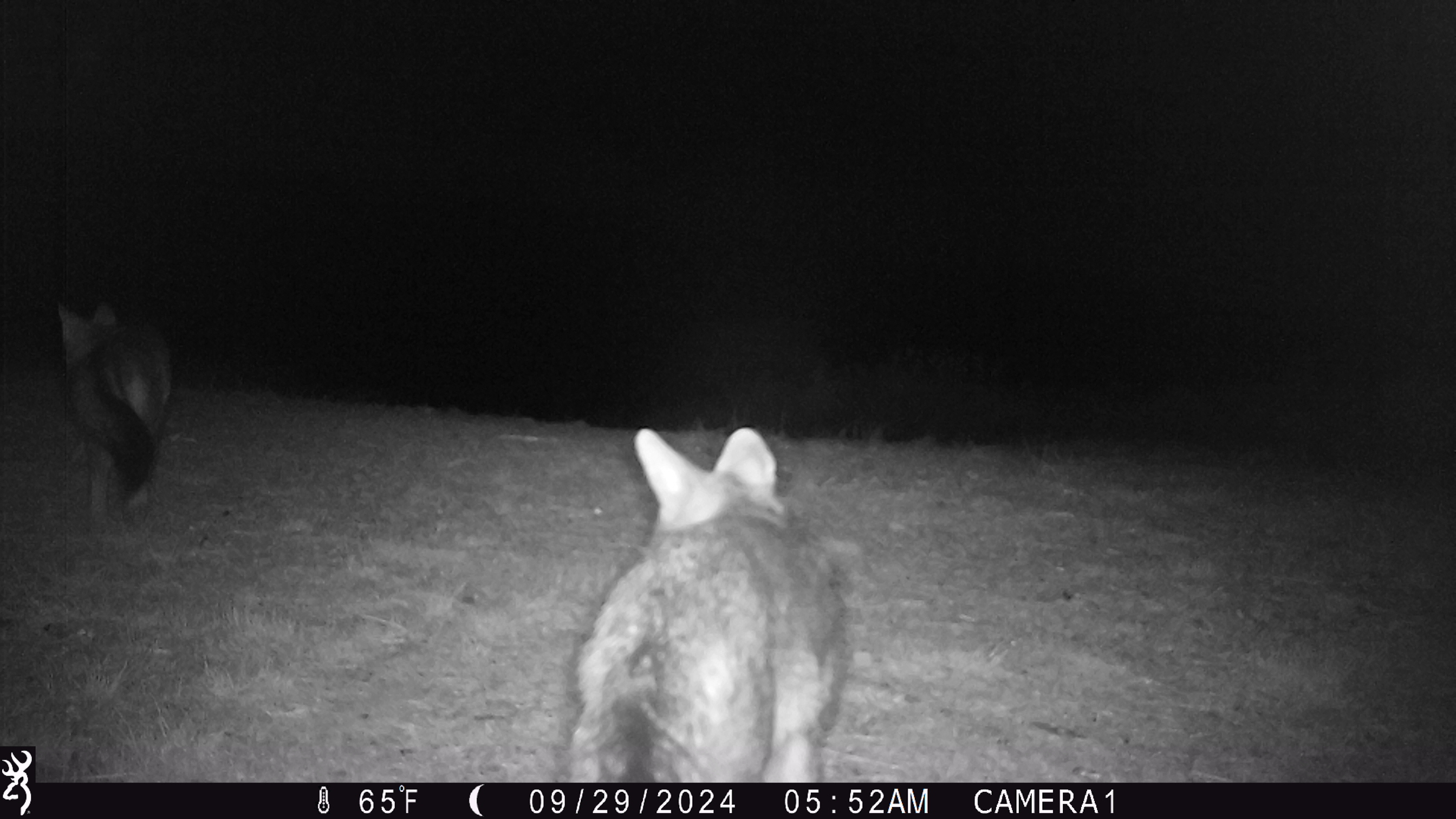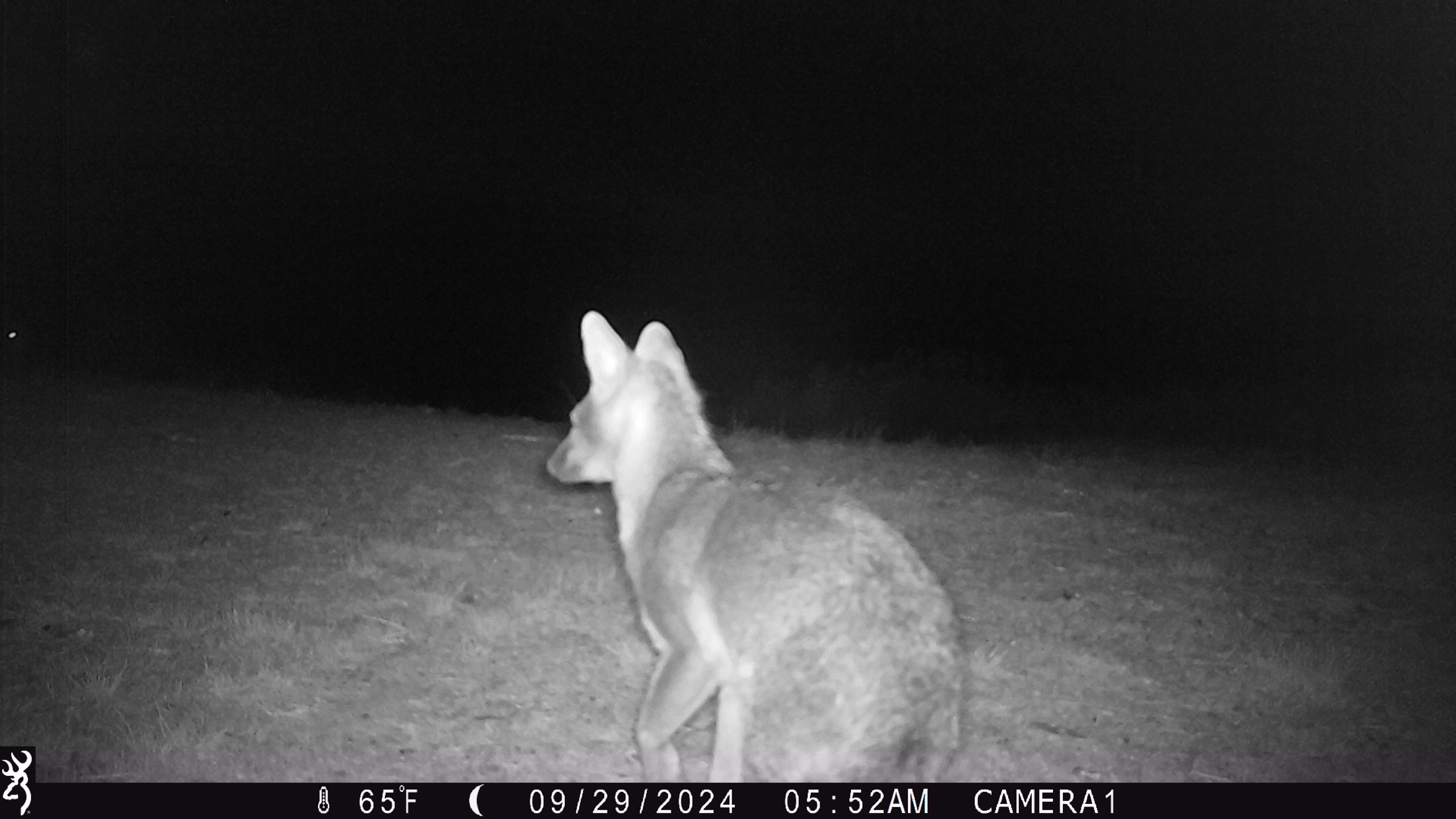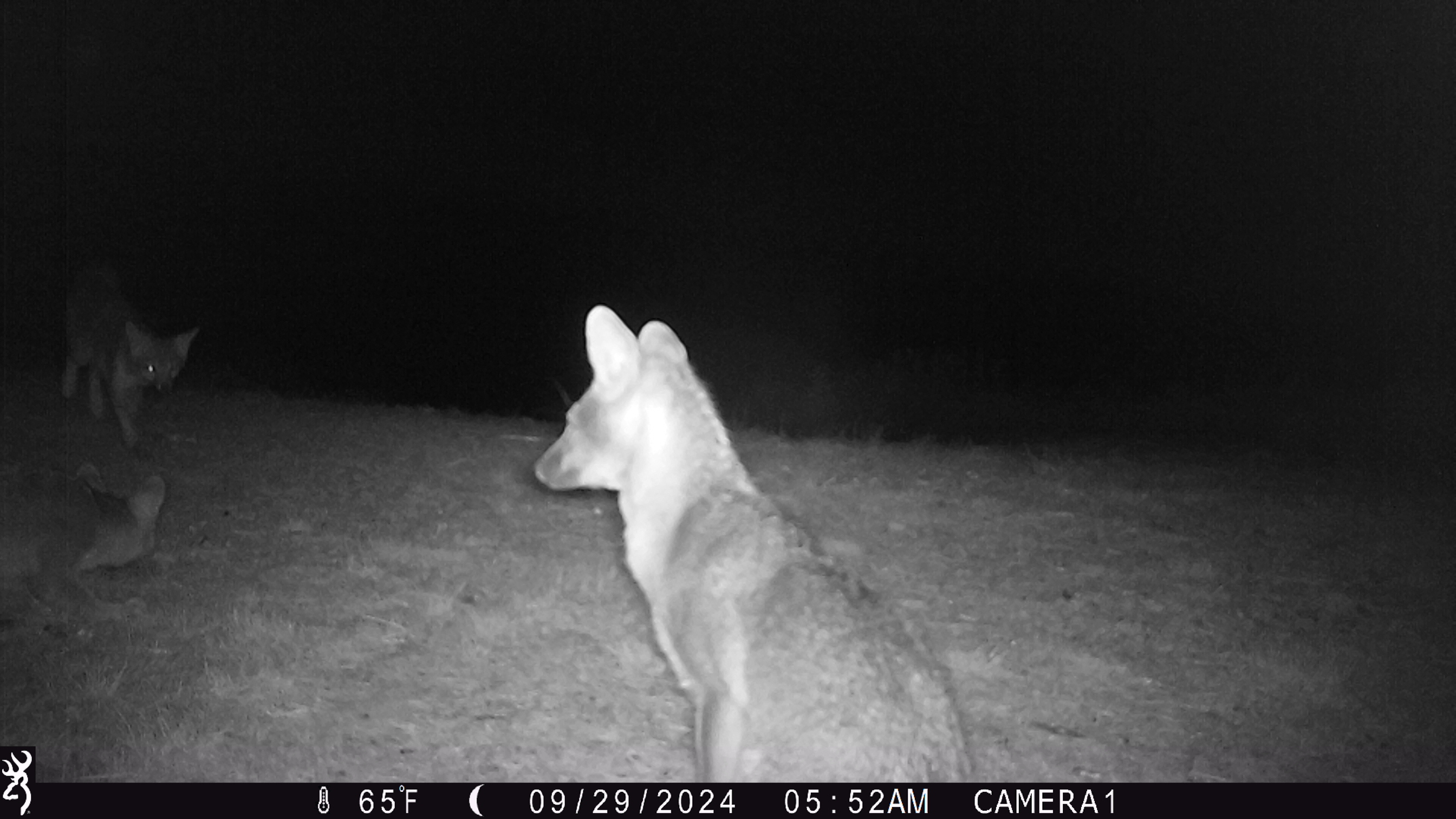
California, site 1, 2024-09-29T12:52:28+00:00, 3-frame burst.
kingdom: Animalia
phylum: Chordata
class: Mammalia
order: Carnivora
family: Canidae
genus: Urocyon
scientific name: Urocyon cinereoargenteus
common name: gray fox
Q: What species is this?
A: Gray fox (Urocyon cinereoargenteus).